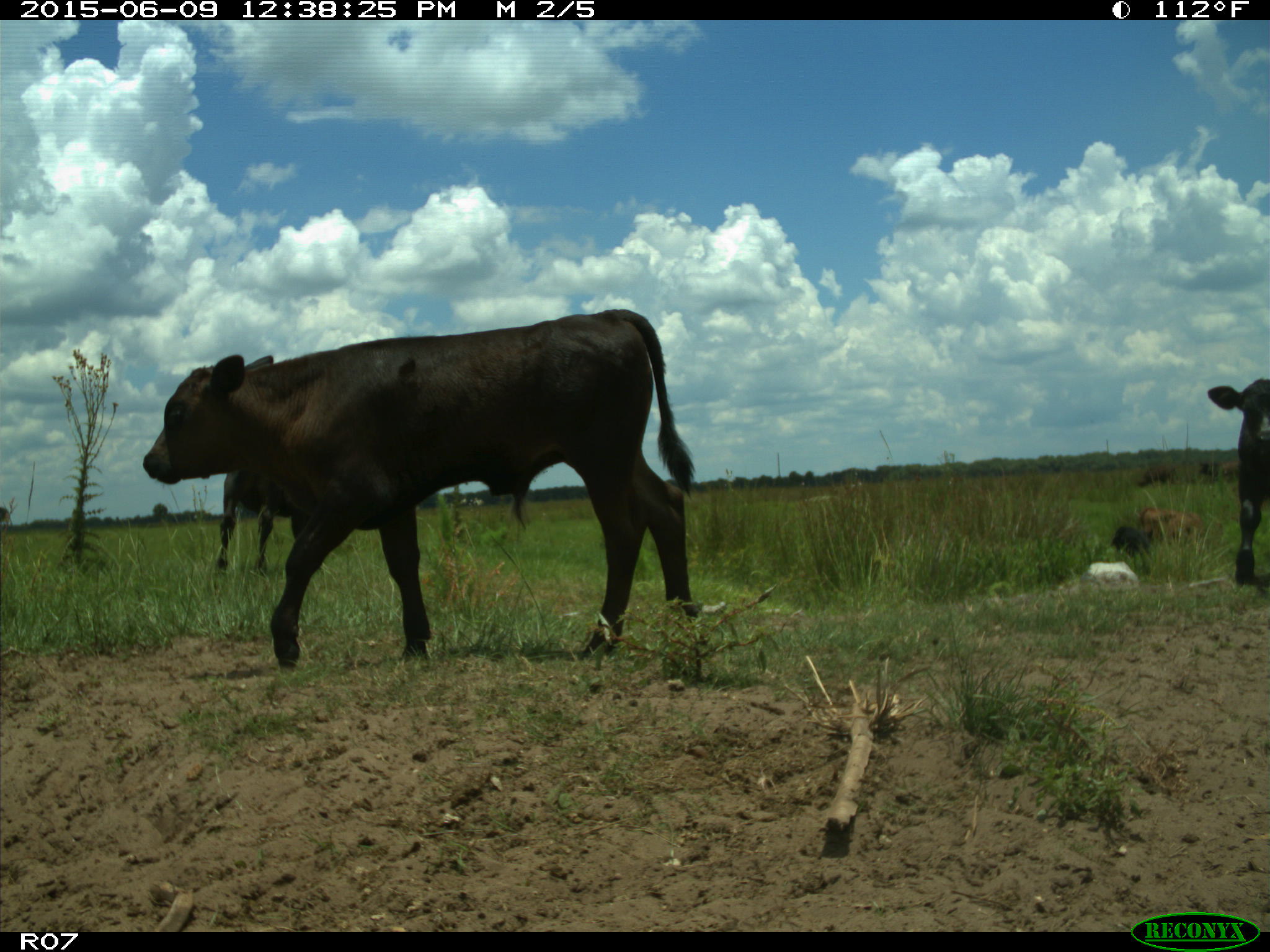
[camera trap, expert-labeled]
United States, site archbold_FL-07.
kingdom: Animalia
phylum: Chordata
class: Mammalia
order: Artiodactyla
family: Bovidae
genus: Bos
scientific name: Bos taurus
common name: domestic cow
Bos taurus (domestic cow).